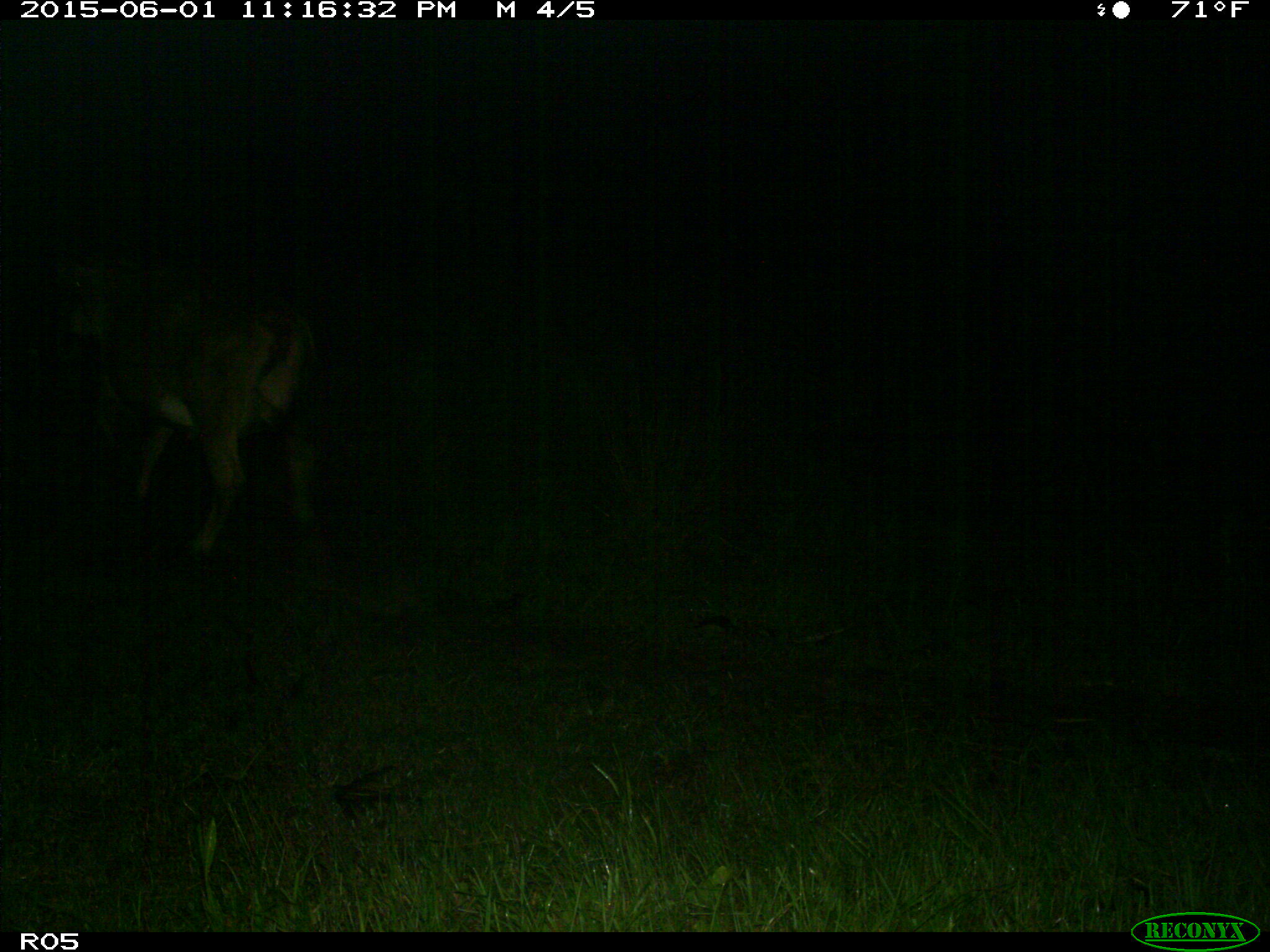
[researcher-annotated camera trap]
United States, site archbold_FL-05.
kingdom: Animalia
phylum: Chordata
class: Mammalia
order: Artiodactyla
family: Bovidae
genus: Bos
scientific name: Bos taurus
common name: domestic cow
Bos taurus (domestic cow).